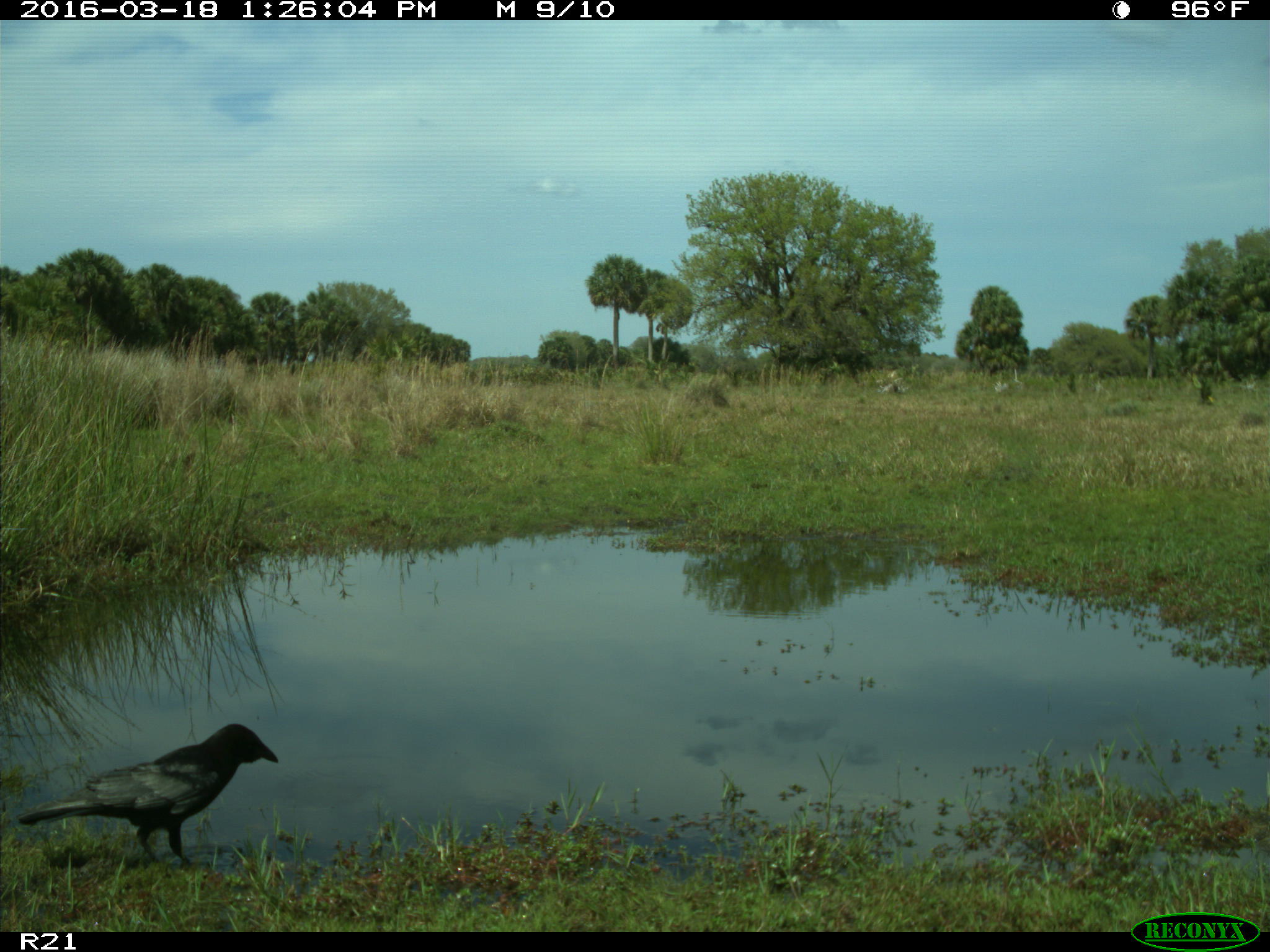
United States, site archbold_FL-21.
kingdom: Animalia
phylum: Chordata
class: Aves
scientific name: Aves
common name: birds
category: unidentified bird